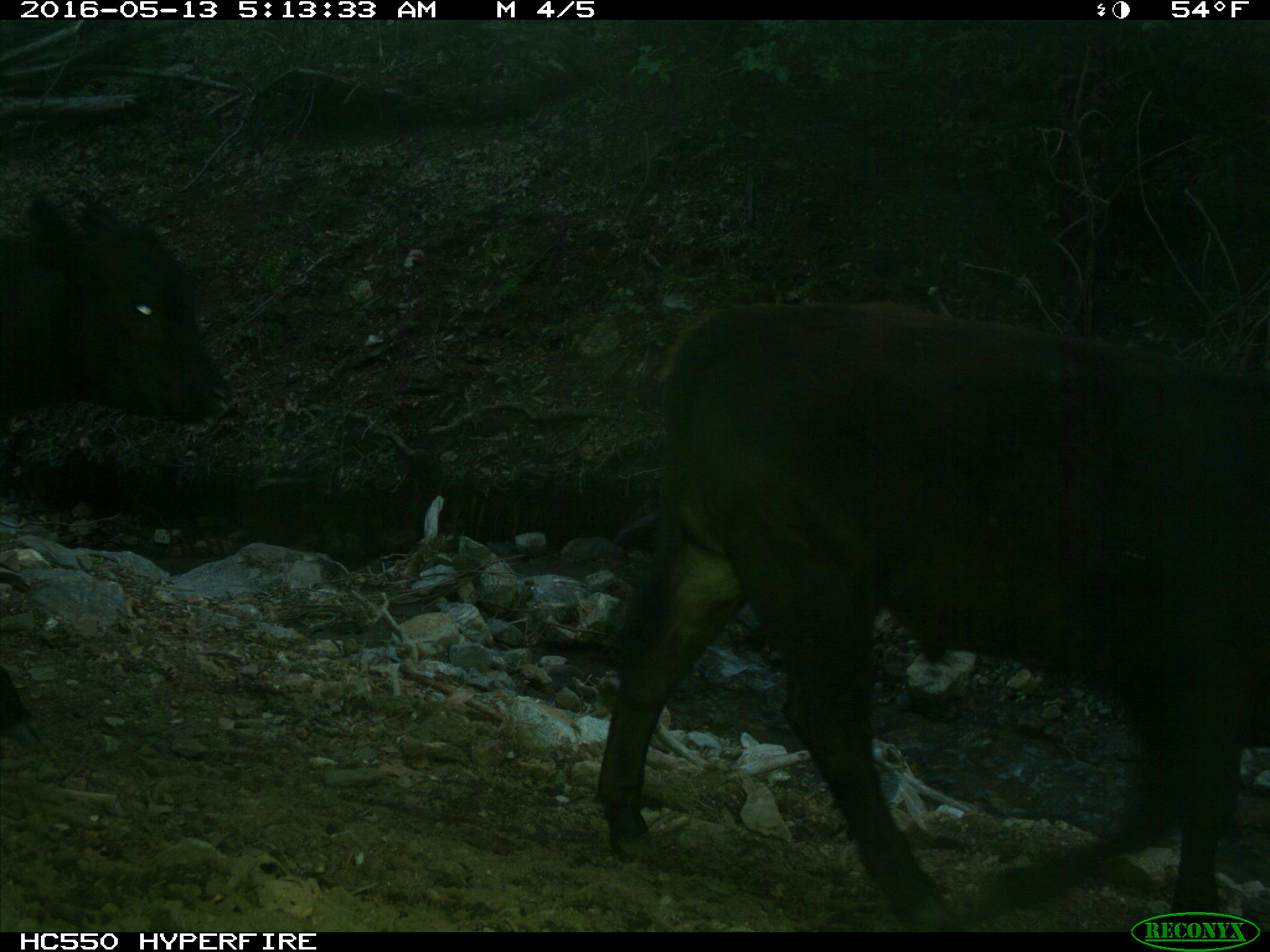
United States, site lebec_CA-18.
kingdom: Animalia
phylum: Chordata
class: Mammalia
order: Artiodactyla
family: Bovidae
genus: Bos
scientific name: Bos taurus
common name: domestic cow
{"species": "Bos taurus (domestic cow)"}